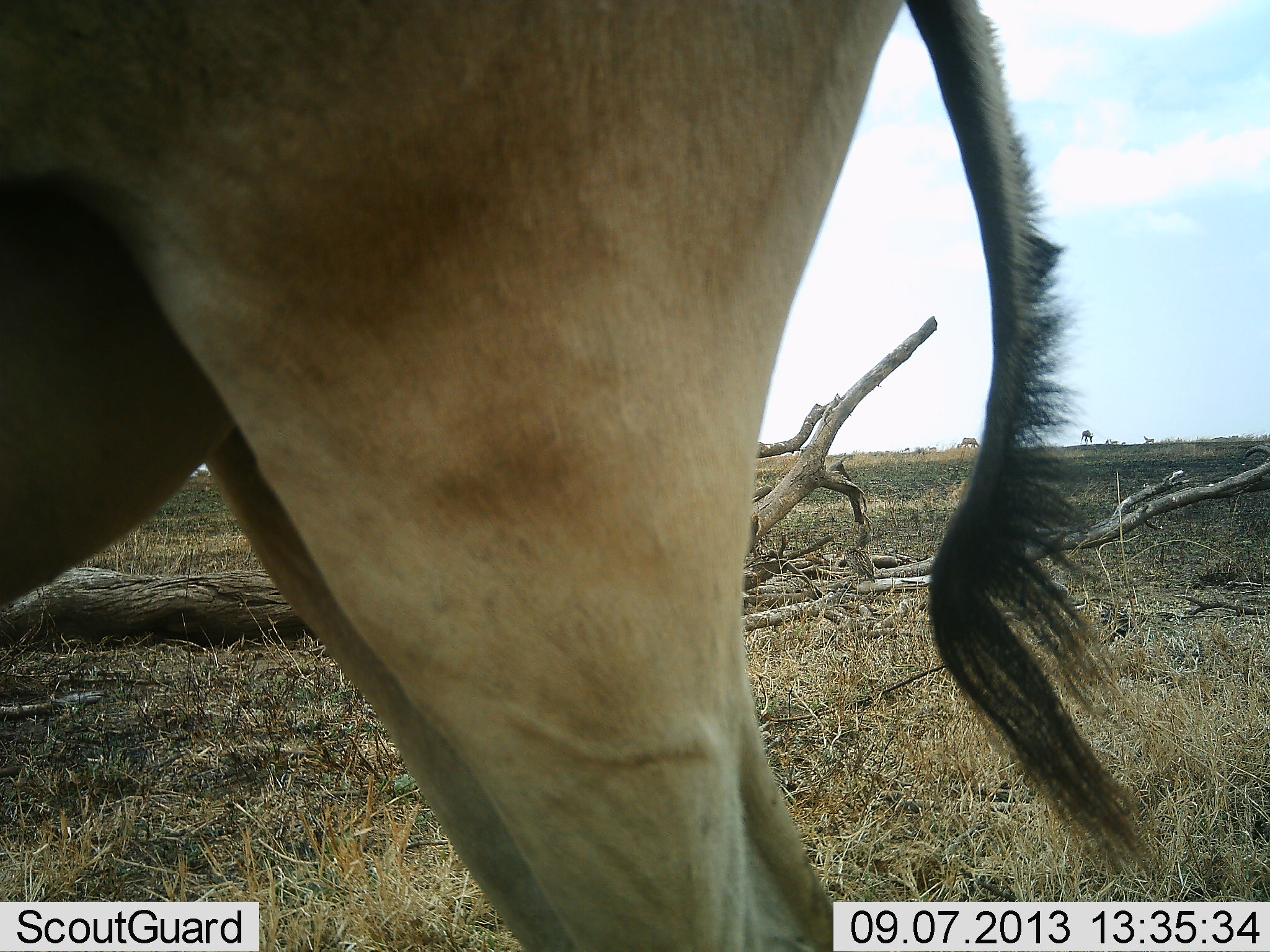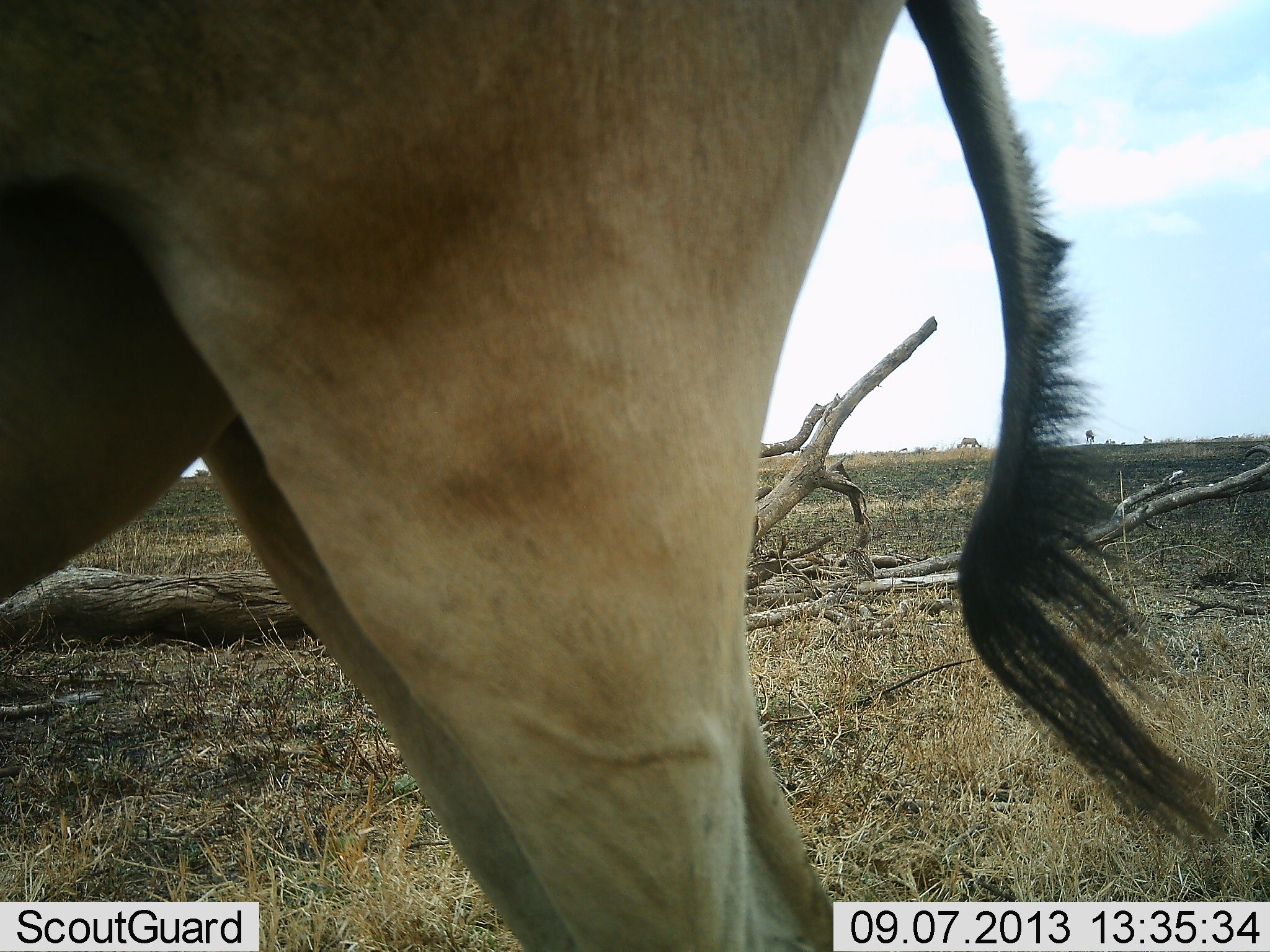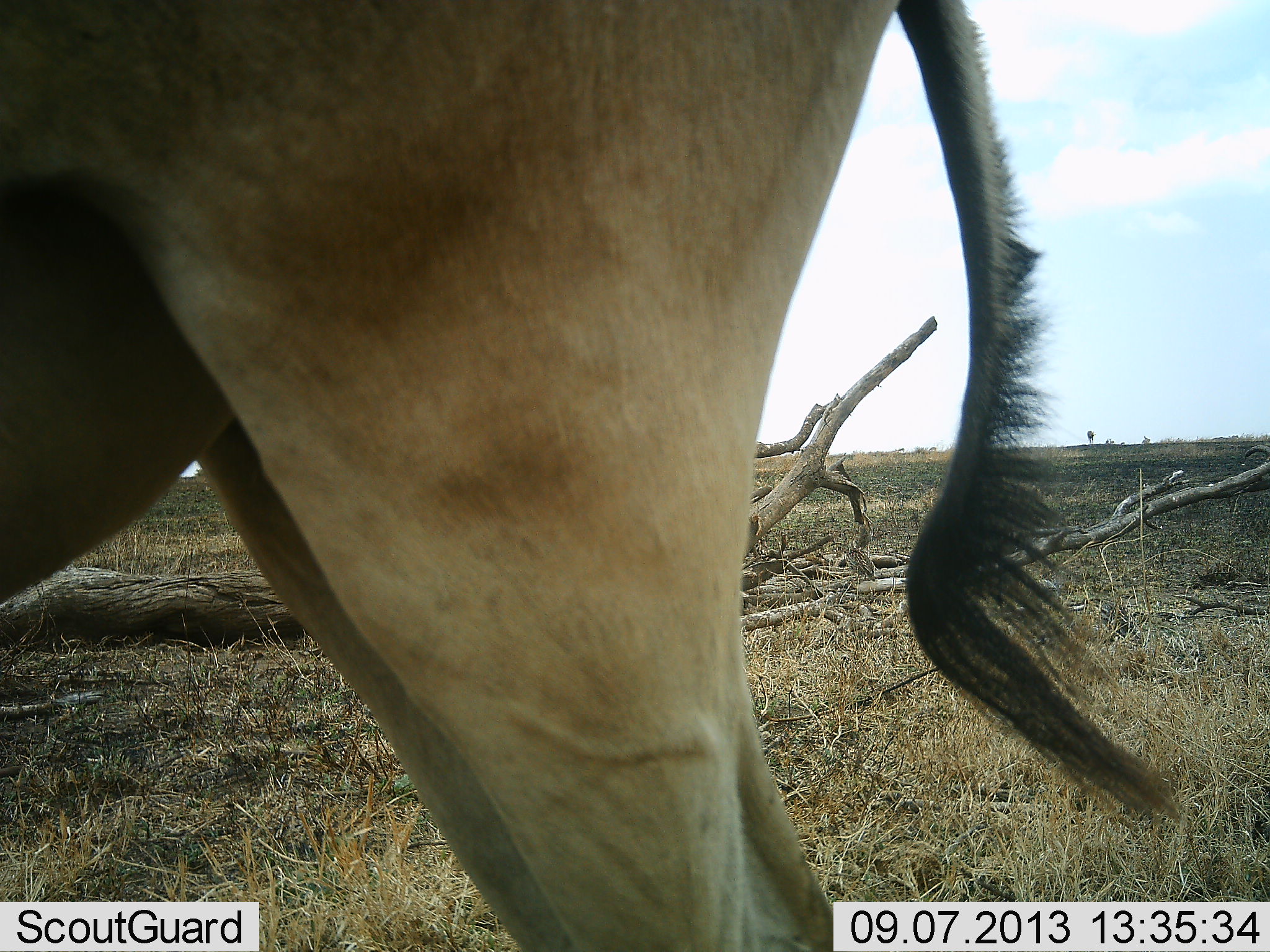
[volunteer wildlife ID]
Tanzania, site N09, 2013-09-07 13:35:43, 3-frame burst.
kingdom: Animalia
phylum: Chordata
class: Mammalia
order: Artiodactyla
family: Bovidae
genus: Alcelaphus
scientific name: Alcelaphus buselaphus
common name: hartebeest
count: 1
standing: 100%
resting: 0%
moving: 0%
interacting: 0%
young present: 0%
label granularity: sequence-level